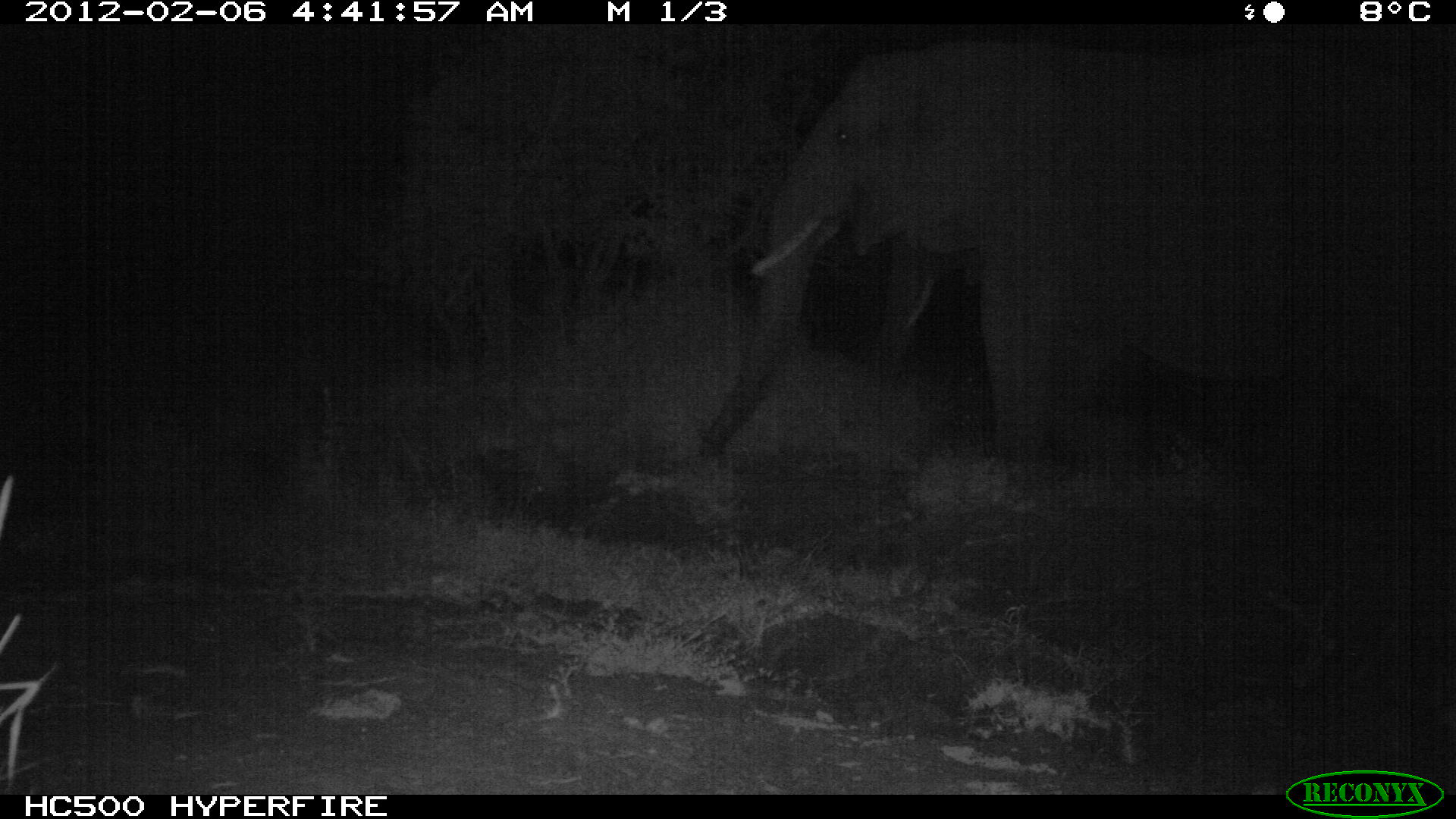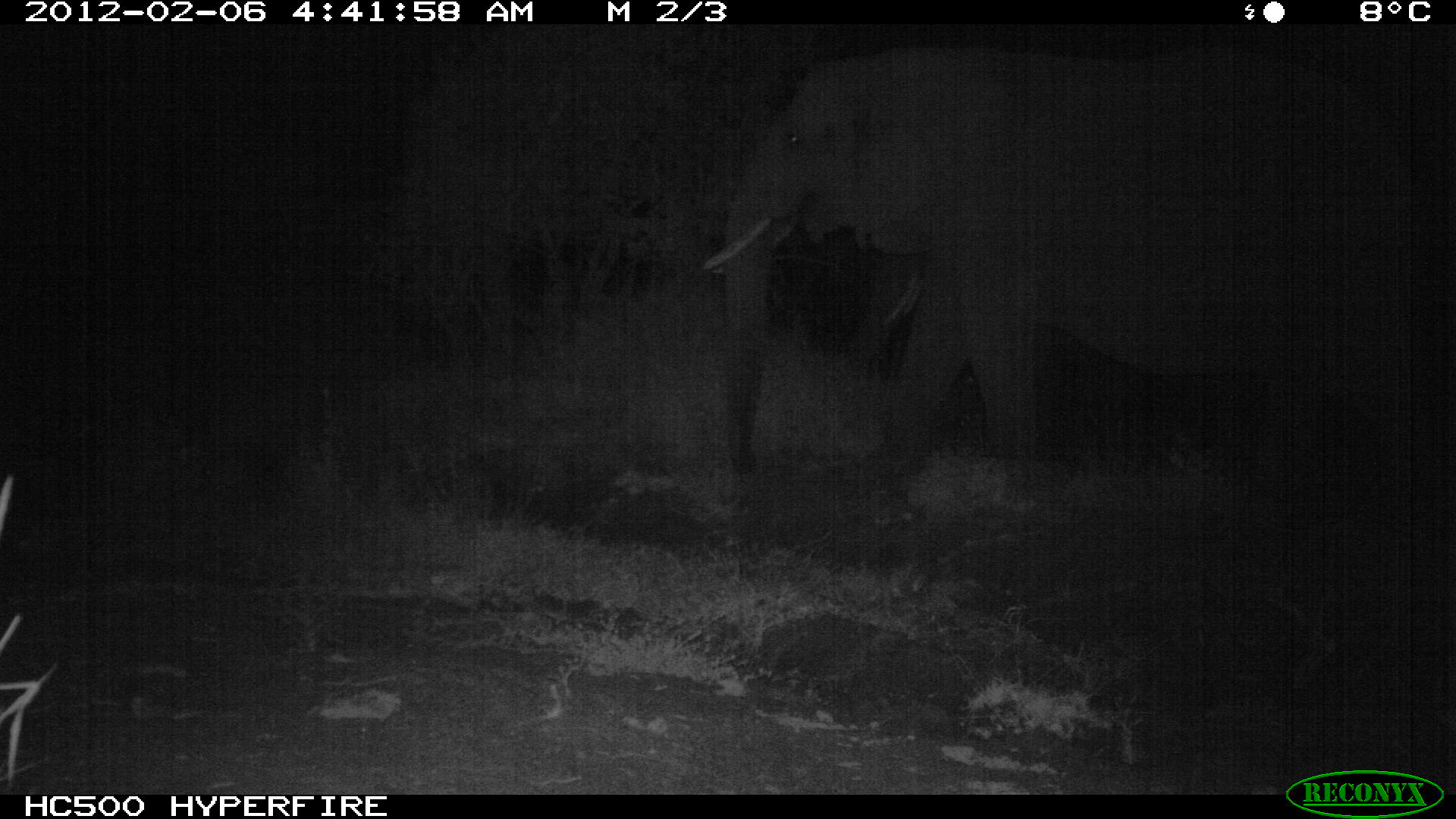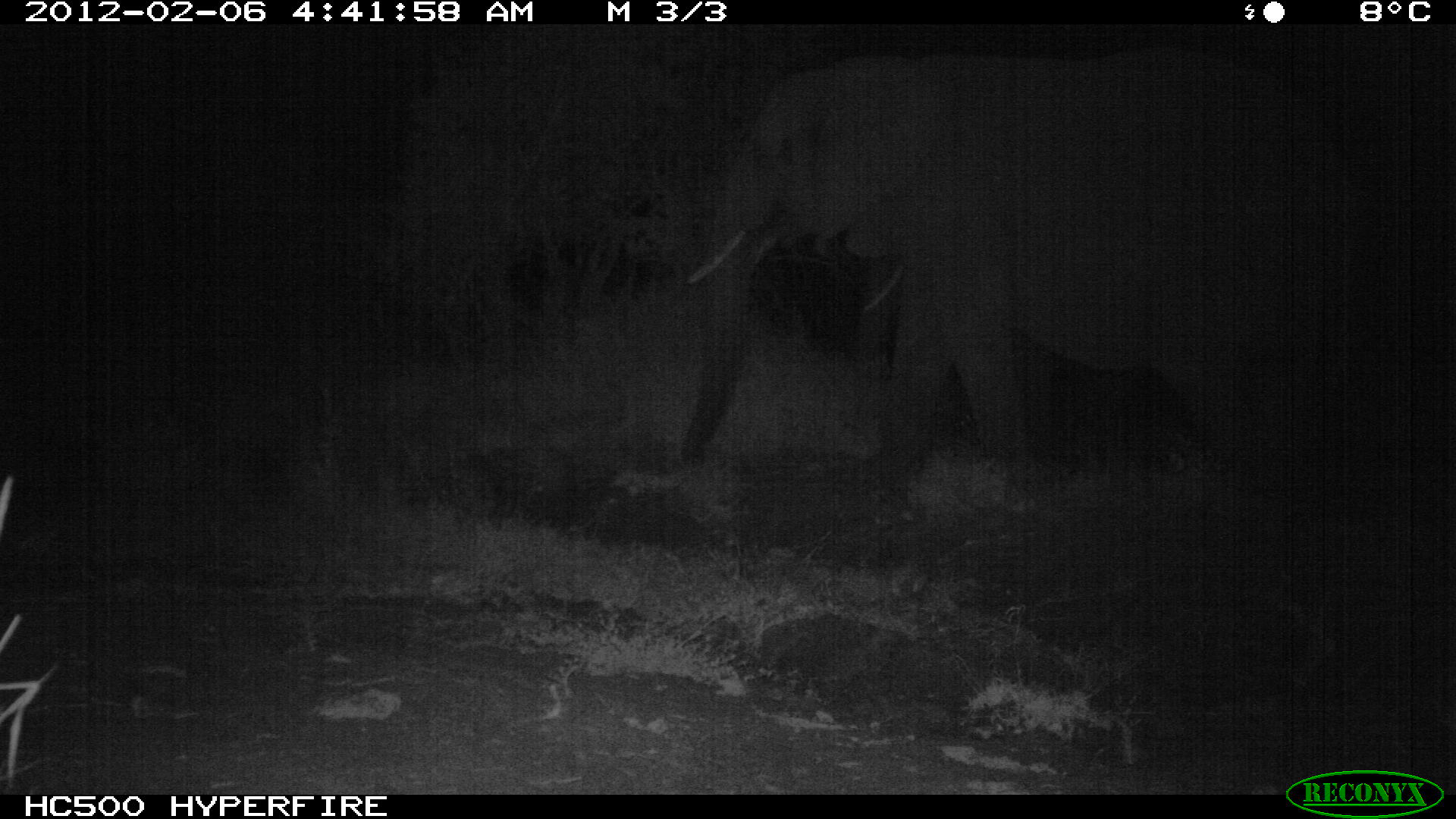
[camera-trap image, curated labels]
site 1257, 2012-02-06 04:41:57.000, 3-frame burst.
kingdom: Animalia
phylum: Chordata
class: Mammalia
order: Proboscidea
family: Elephantidae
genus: Loxodonta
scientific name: Loxodonta africana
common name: african bush elephant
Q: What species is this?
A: Loxodonta africana (african bush elephant).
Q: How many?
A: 2.